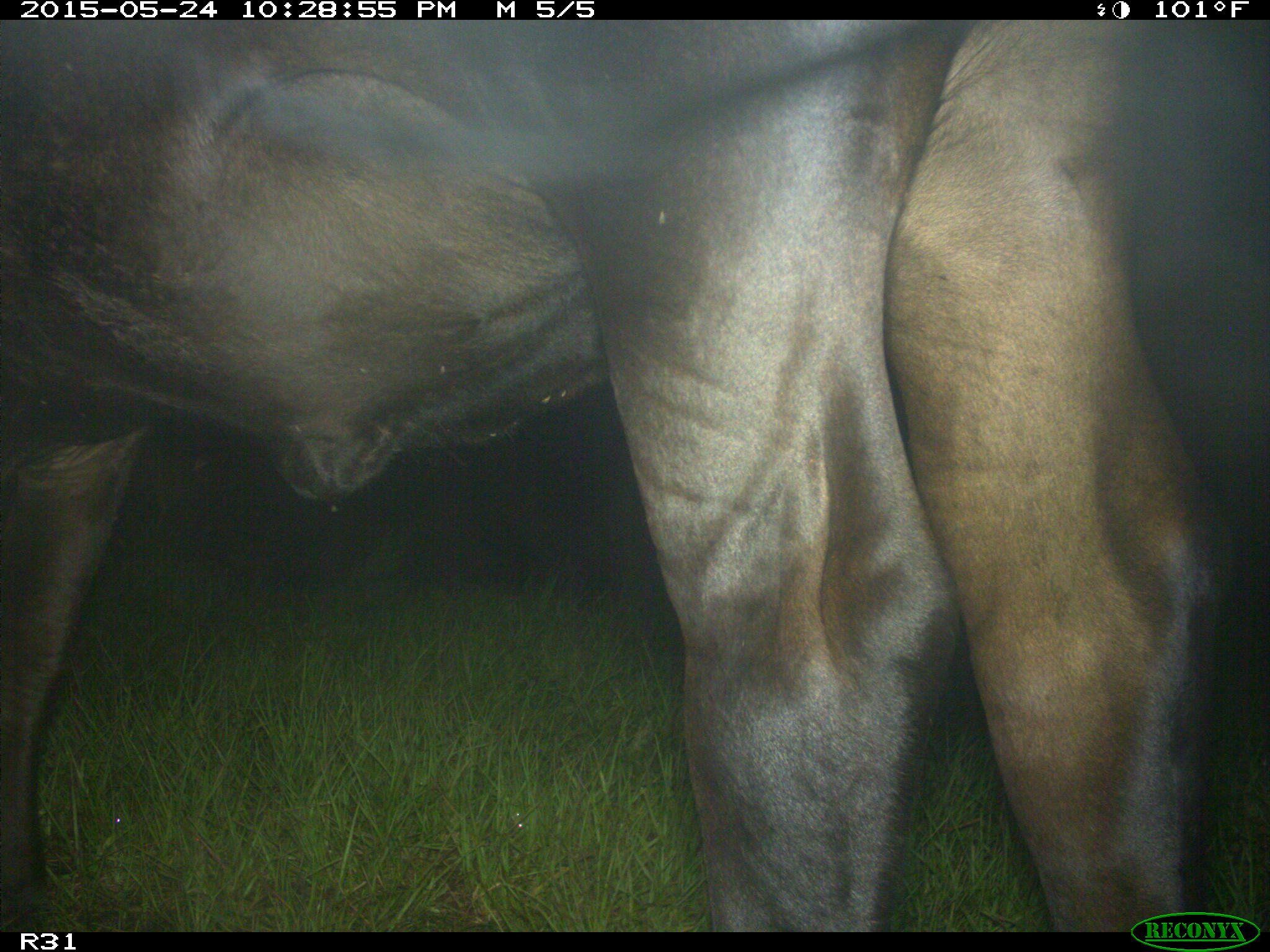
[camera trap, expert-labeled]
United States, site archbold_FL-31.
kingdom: Animalia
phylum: Chordata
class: Mammalia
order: Artiodactyla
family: Bovidae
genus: Bos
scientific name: Bos taurus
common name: domestic cow